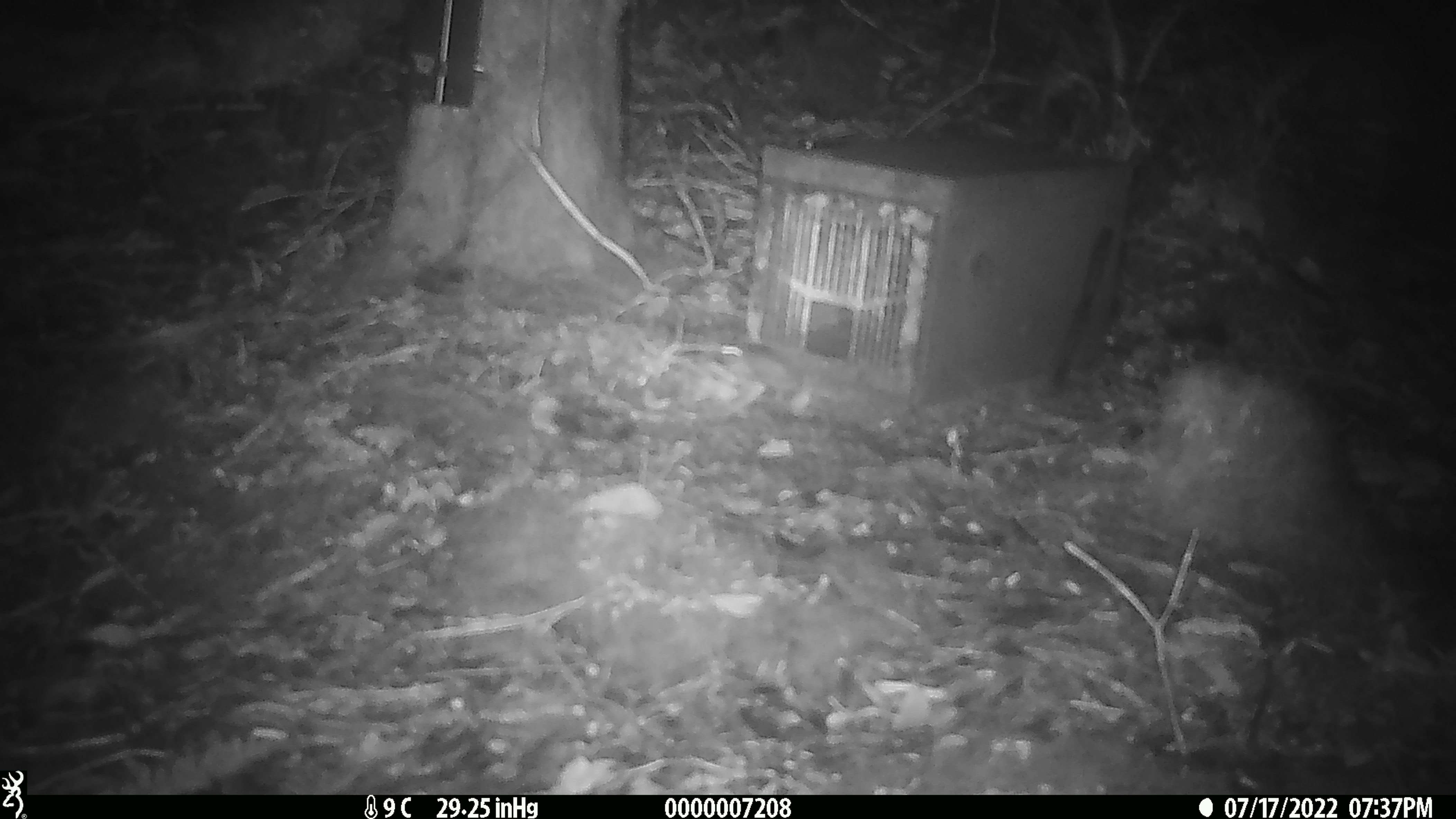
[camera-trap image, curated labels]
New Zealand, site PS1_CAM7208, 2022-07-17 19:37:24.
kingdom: Animalia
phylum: Chordata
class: Mammalia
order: Rodentia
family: Muridae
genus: Mus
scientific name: Mus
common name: mouse